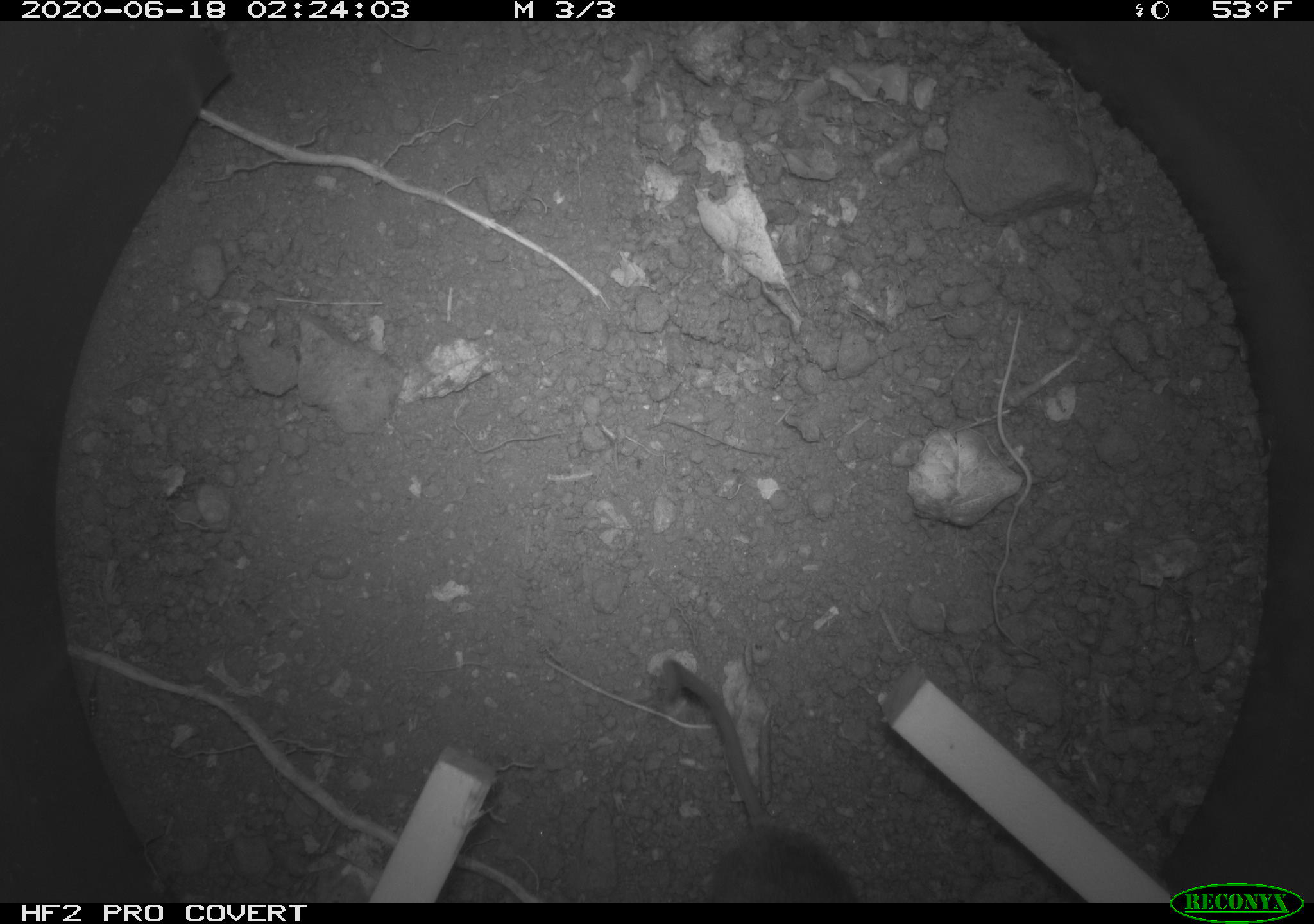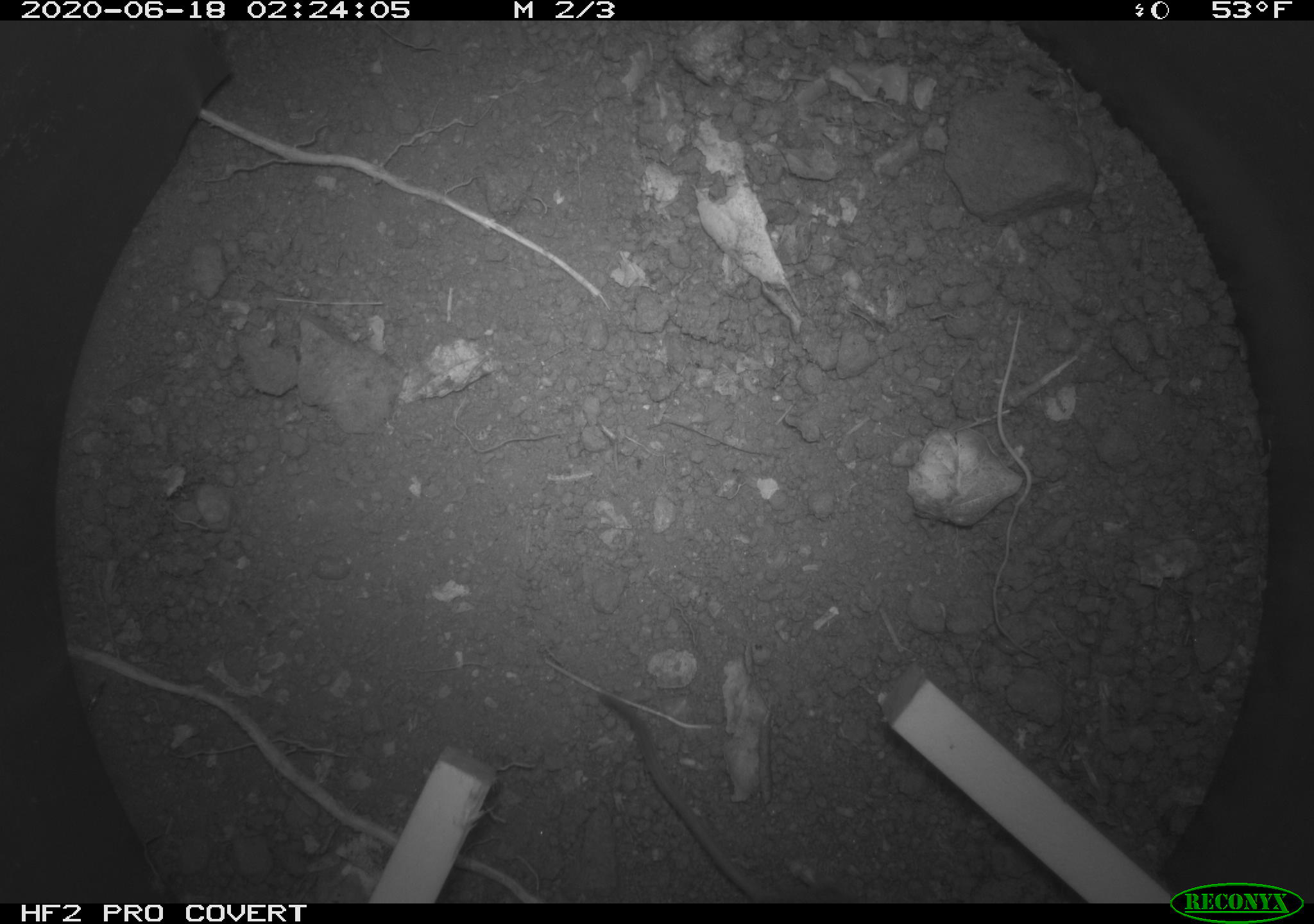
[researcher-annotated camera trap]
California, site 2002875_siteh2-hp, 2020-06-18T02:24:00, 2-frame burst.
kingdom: Animalia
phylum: Chordata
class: Mammalia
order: Rodentia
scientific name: Rodentia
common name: mouse species